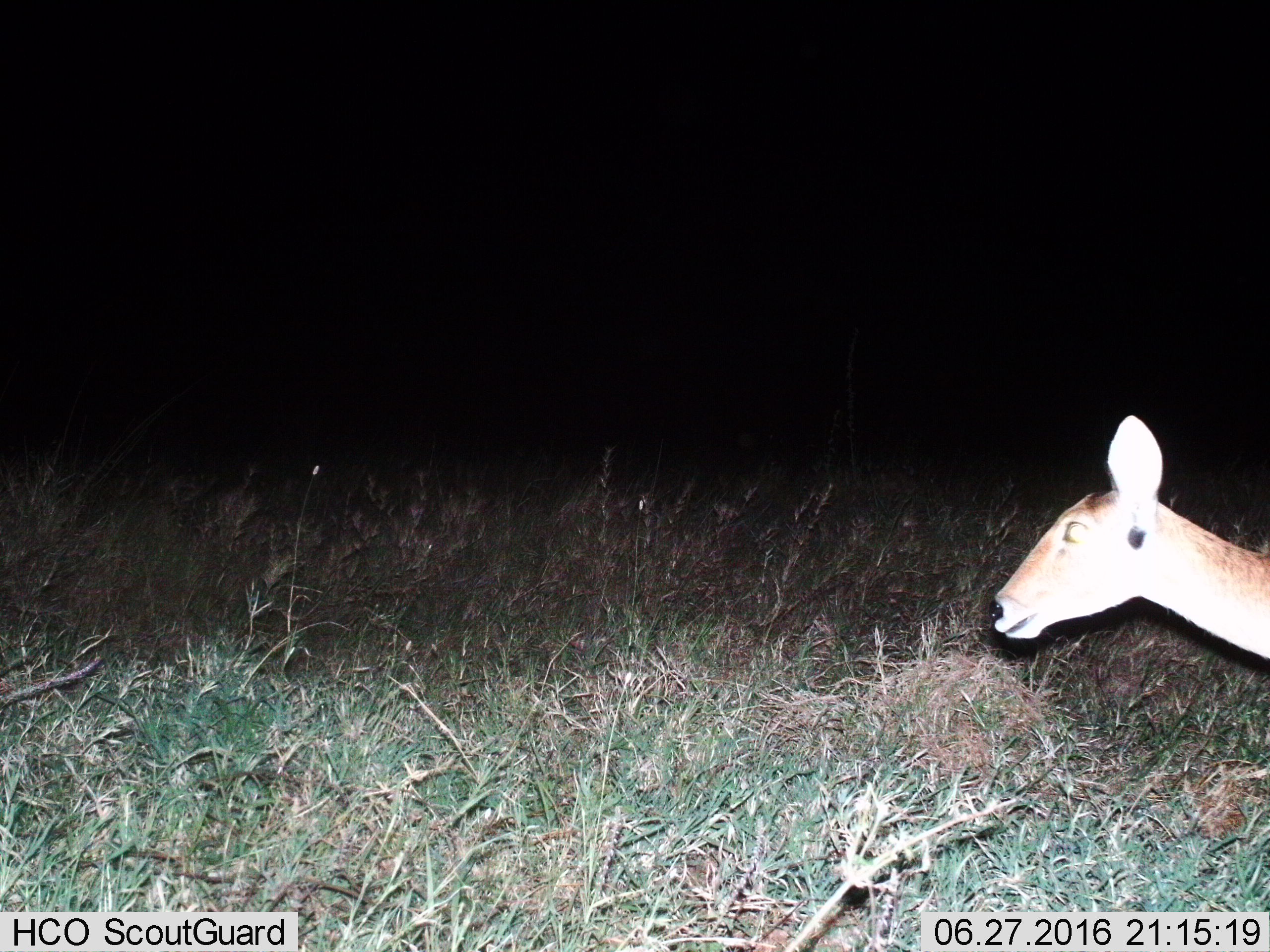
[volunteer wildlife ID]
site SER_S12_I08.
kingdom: Animalia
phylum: Chordata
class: Mammalia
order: Artiodactyla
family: Bovidae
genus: Redunca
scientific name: Redunca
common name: reedbuck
Reedbuck (Redunca), count 1. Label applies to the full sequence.